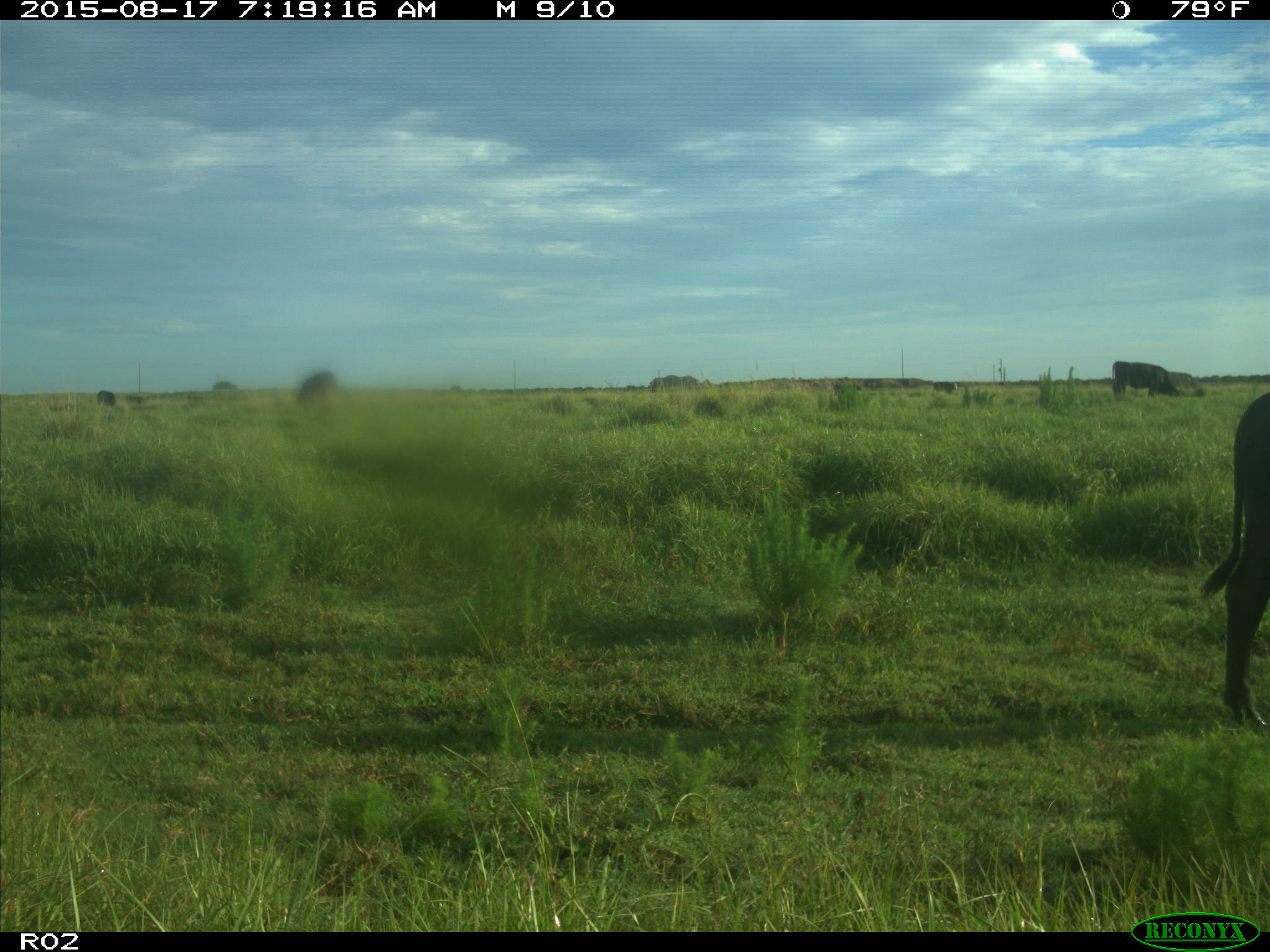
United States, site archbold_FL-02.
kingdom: Animalia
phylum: Chordata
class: Mammalia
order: Artiodactyla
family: Bovidae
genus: Bos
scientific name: Bos taurus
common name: domestic cow